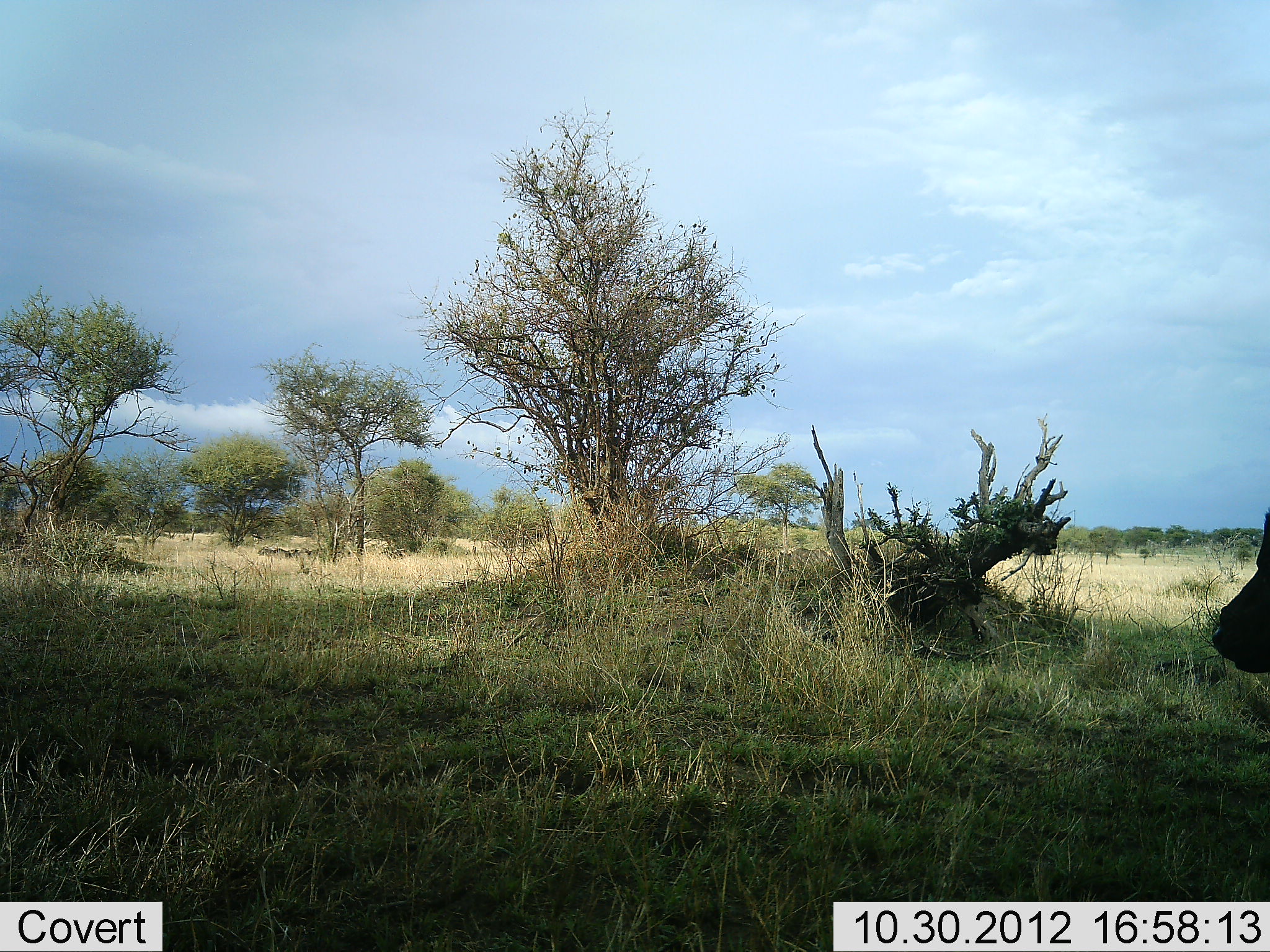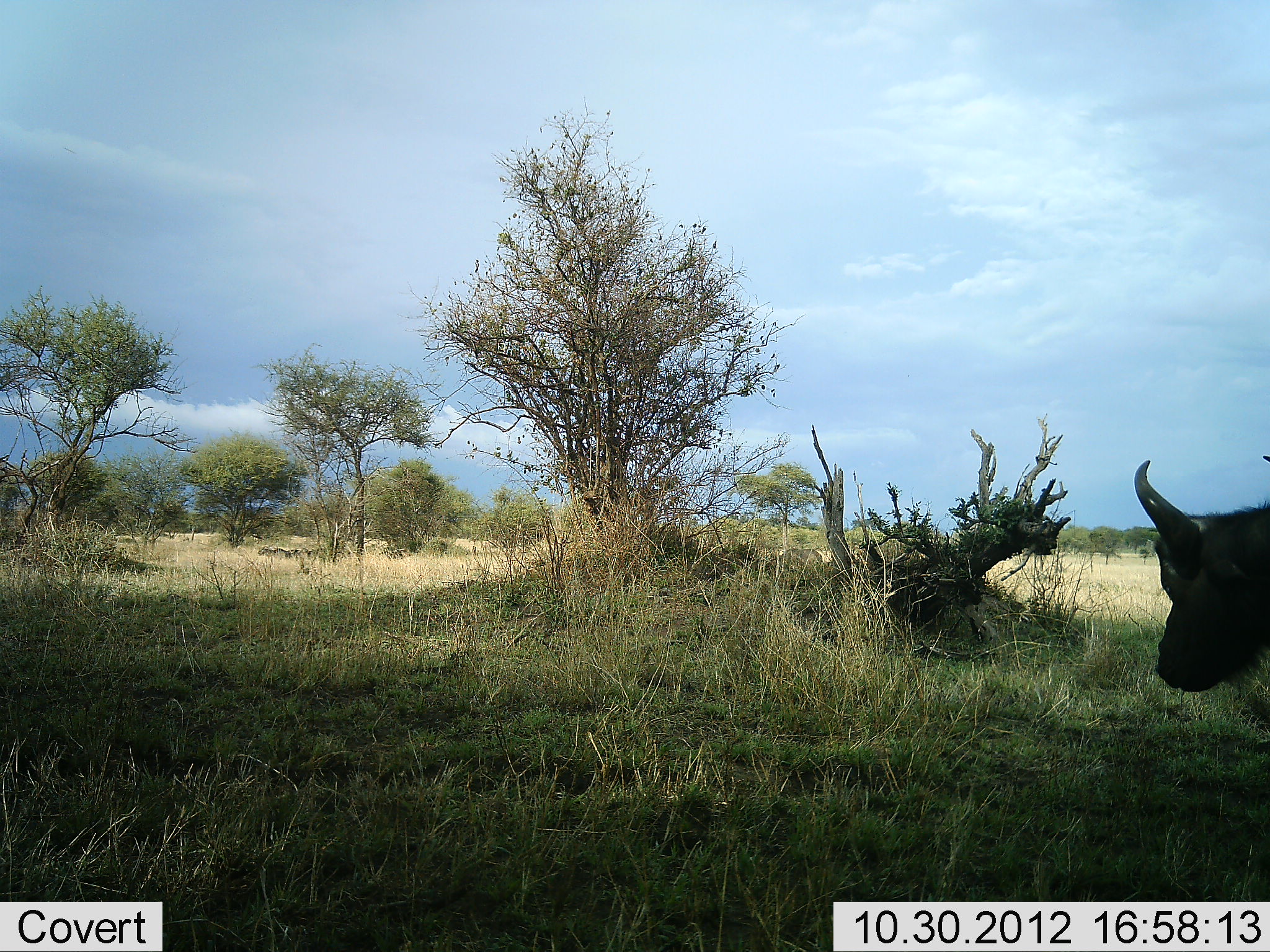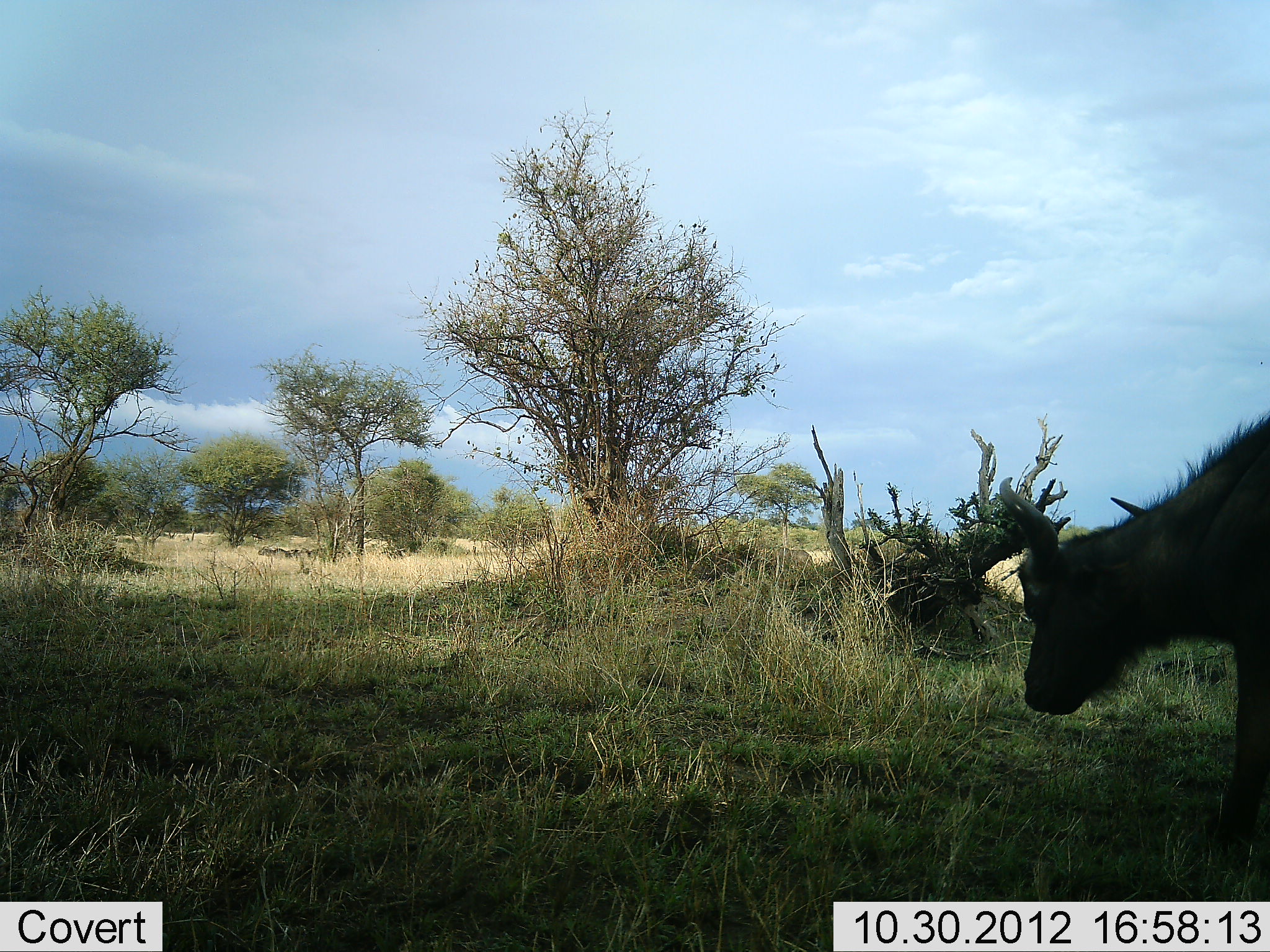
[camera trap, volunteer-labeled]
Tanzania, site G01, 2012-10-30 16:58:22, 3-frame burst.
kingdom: Animalia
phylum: Chordata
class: Mammalia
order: Artiodactyla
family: Bovidae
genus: Syncerus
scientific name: Syncerus caffer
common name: cape buffalo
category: buffalo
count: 1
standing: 0%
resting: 0%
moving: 100%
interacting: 0%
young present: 0%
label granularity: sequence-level